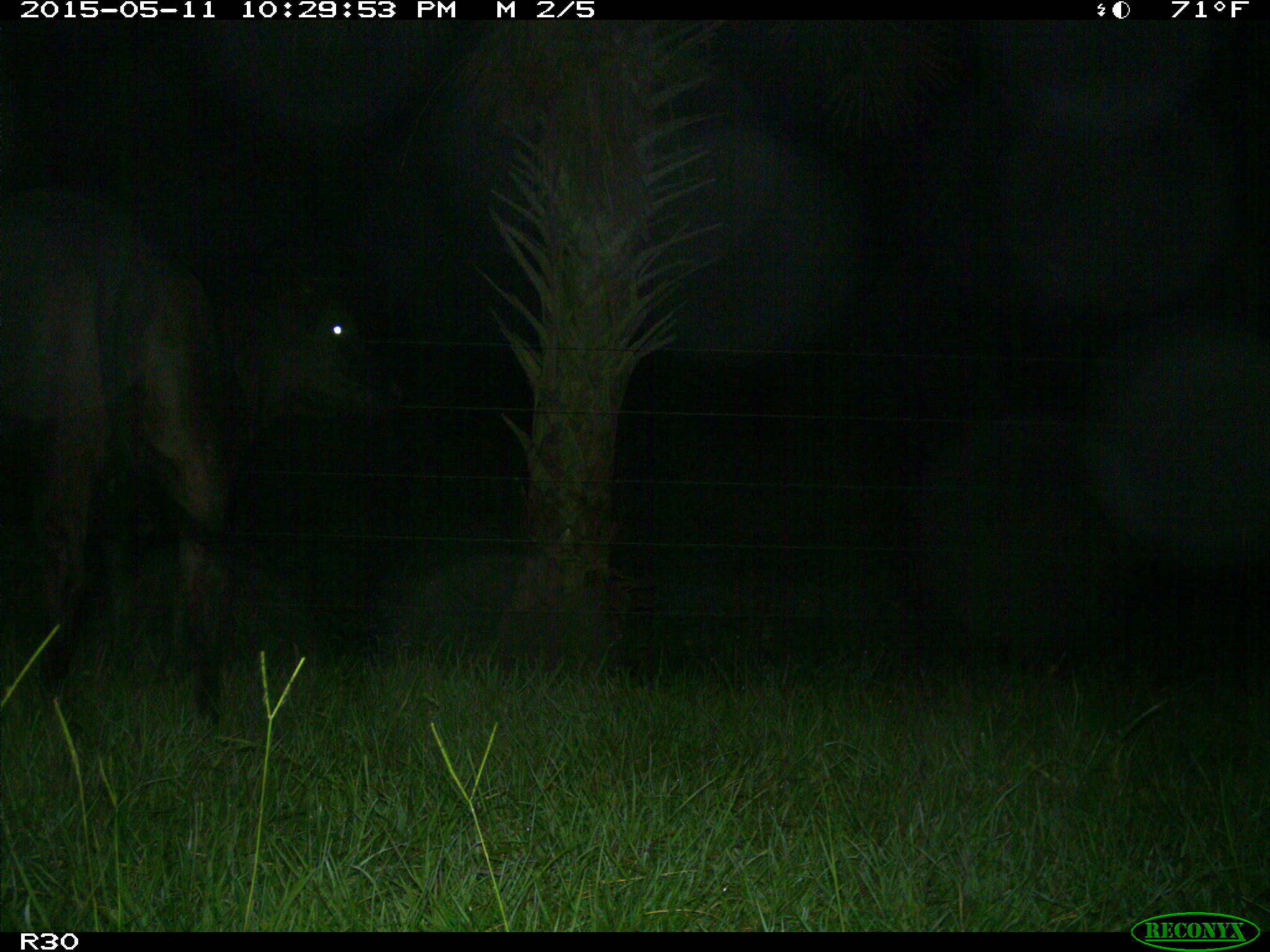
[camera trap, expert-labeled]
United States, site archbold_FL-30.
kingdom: Animalia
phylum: Chordata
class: Mammalia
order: Artiodactyla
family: Bovidae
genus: Bos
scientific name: Bos taurus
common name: domestic cow